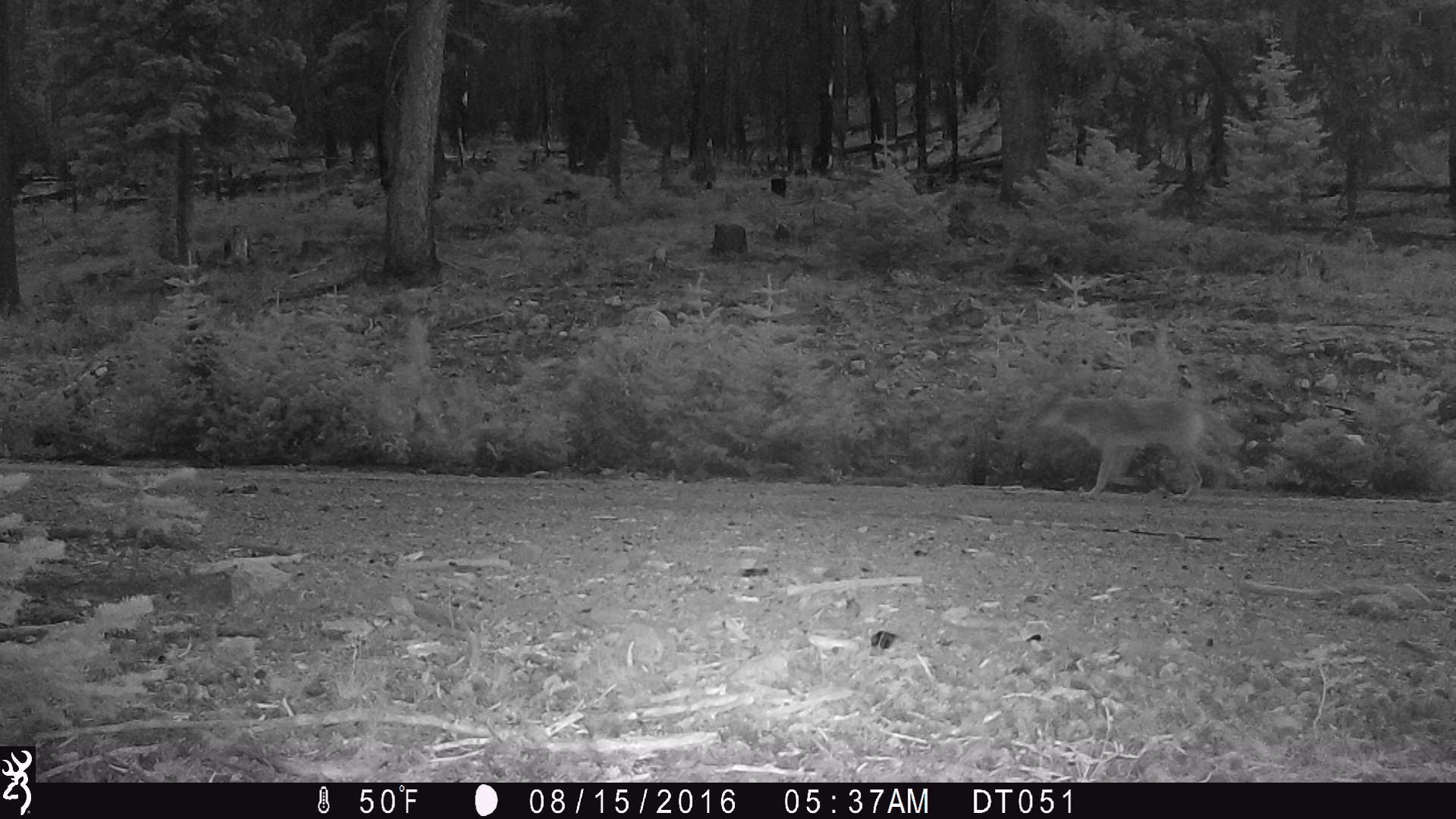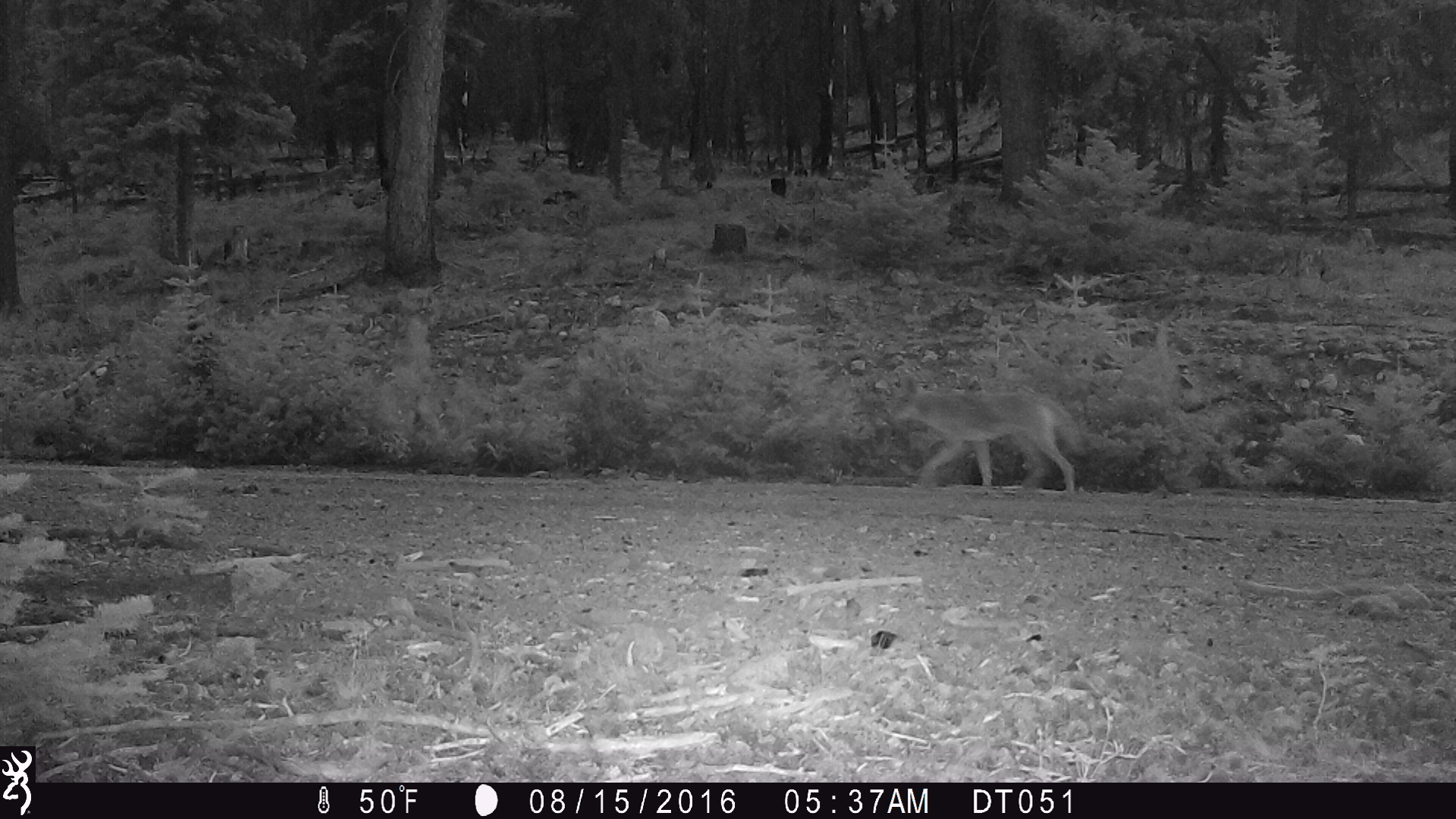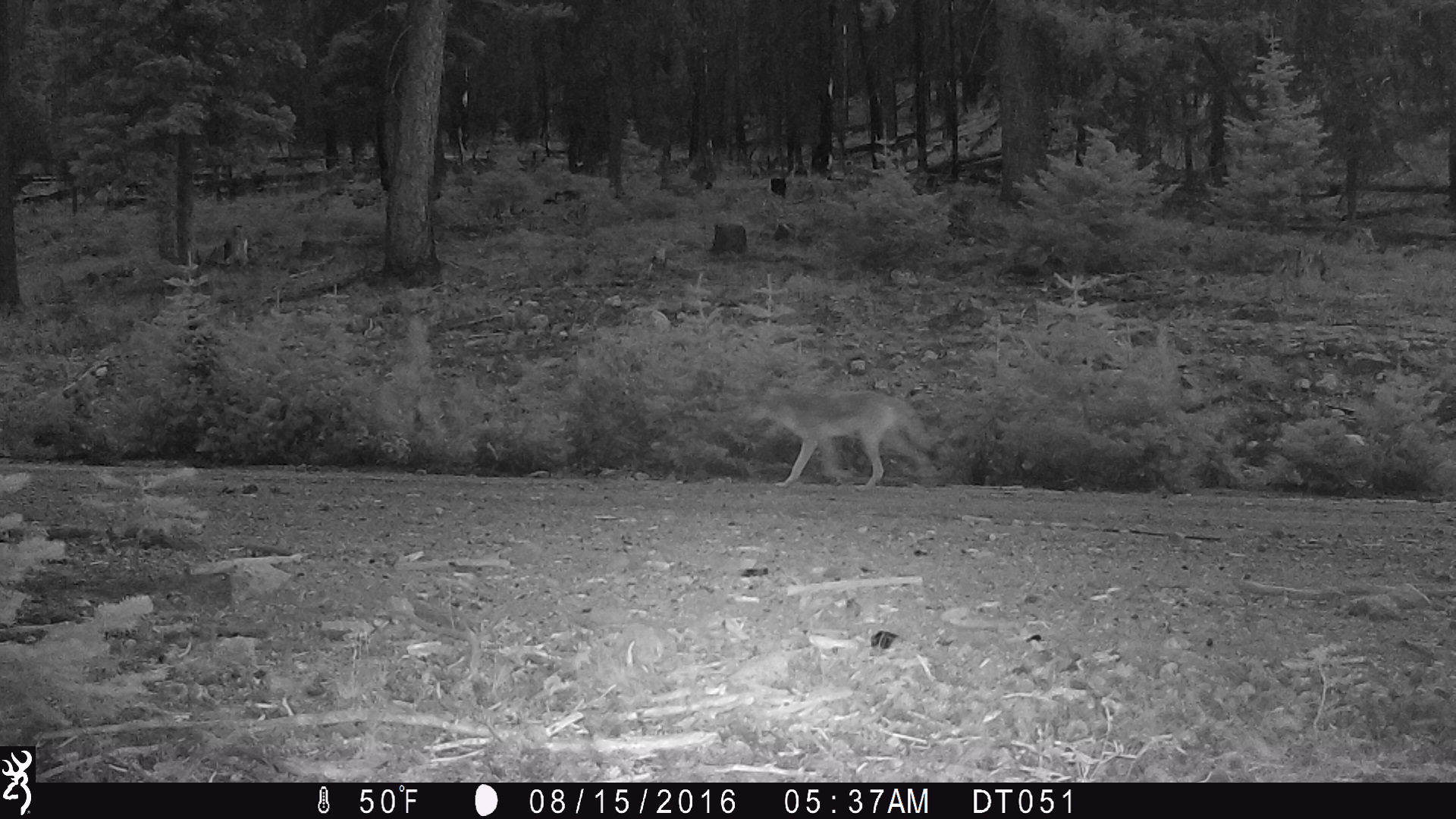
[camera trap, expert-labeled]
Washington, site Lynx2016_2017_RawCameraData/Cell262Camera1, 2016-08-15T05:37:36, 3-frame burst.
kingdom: Animalia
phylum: Chordata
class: Mammalia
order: Carnivora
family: Canidae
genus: Canis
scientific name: Canis latrans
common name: coyote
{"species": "Canis latrans (coyote)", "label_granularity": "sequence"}